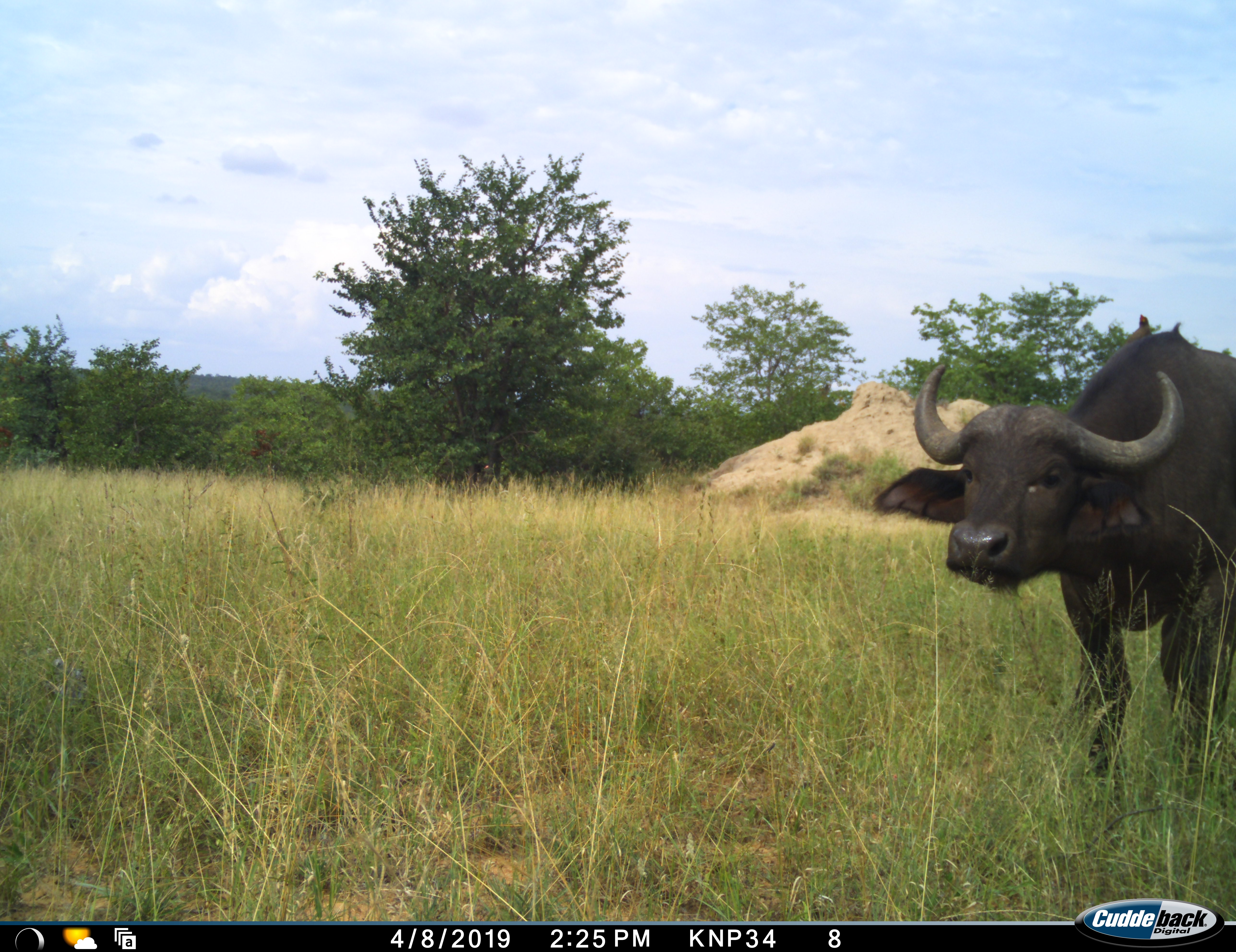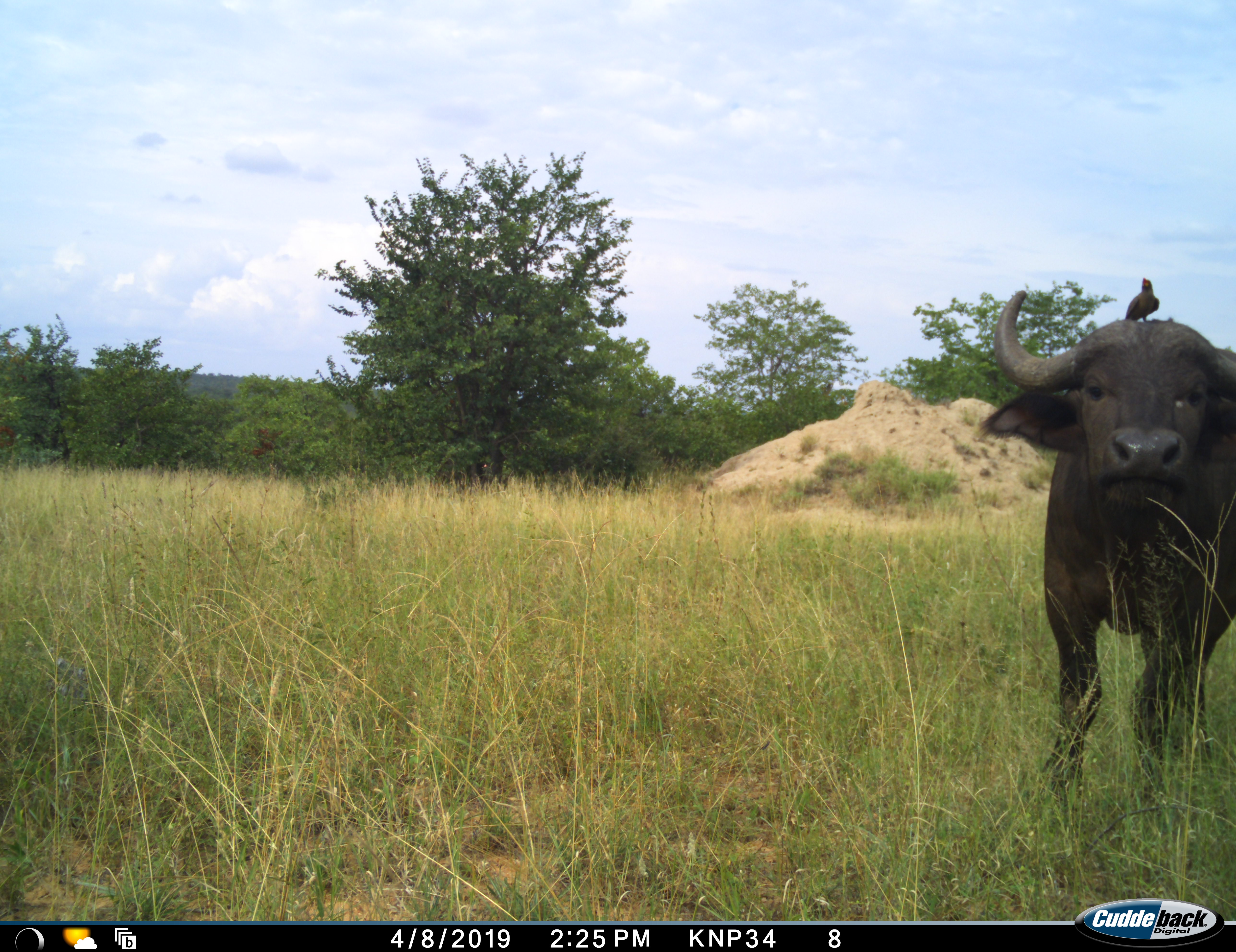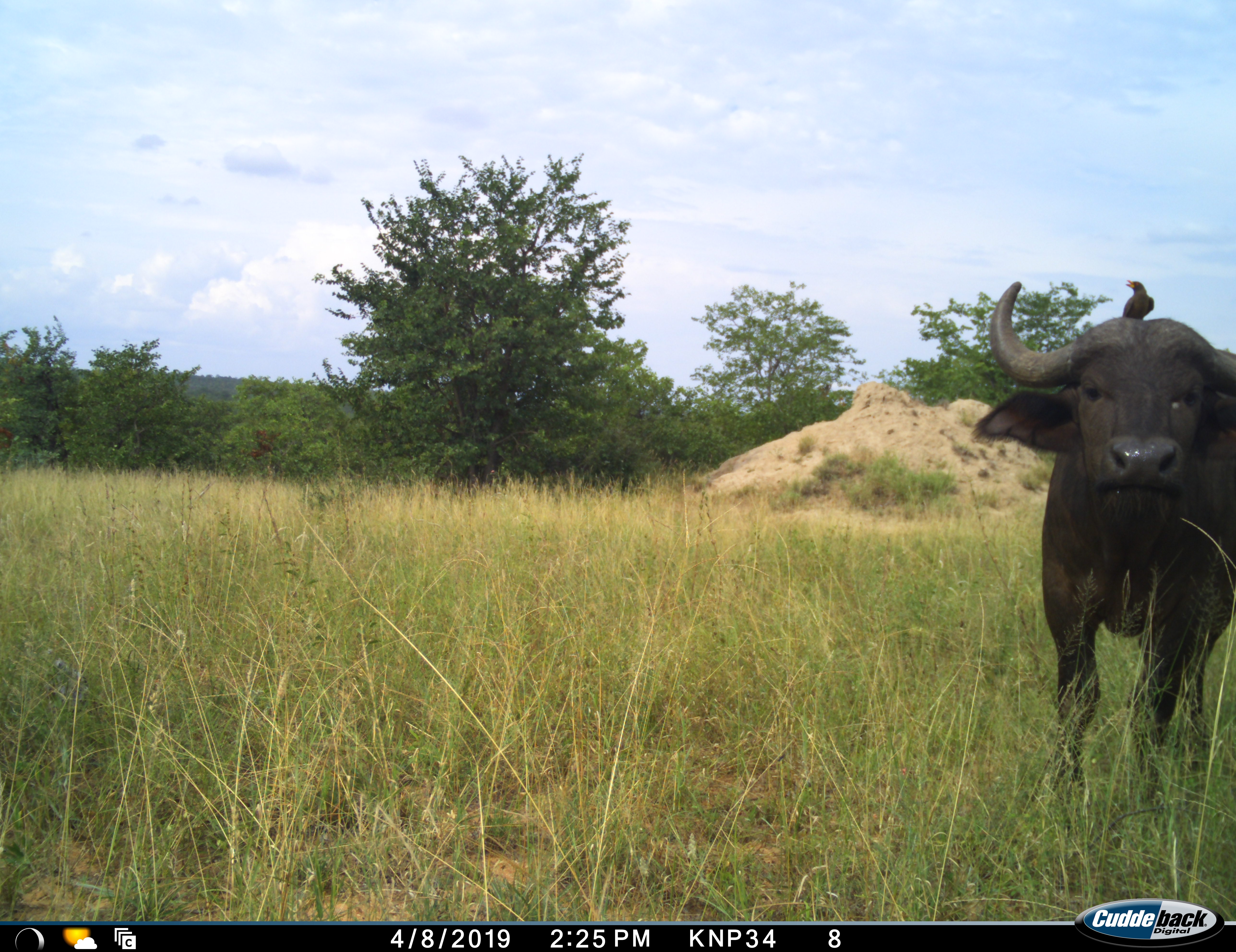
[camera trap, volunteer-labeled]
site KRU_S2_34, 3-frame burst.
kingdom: Animalia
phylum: Chordata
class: Aves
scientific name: Aves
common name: bird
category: birdother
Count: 1.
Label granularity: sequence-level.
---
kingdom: Animalia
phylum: Chordata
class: Mammalia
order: Artiodactyla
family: Bovidae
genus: Syncerus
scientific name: Syncerus caffer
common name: african buffalo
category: buffalo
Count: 1.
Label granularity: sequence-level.